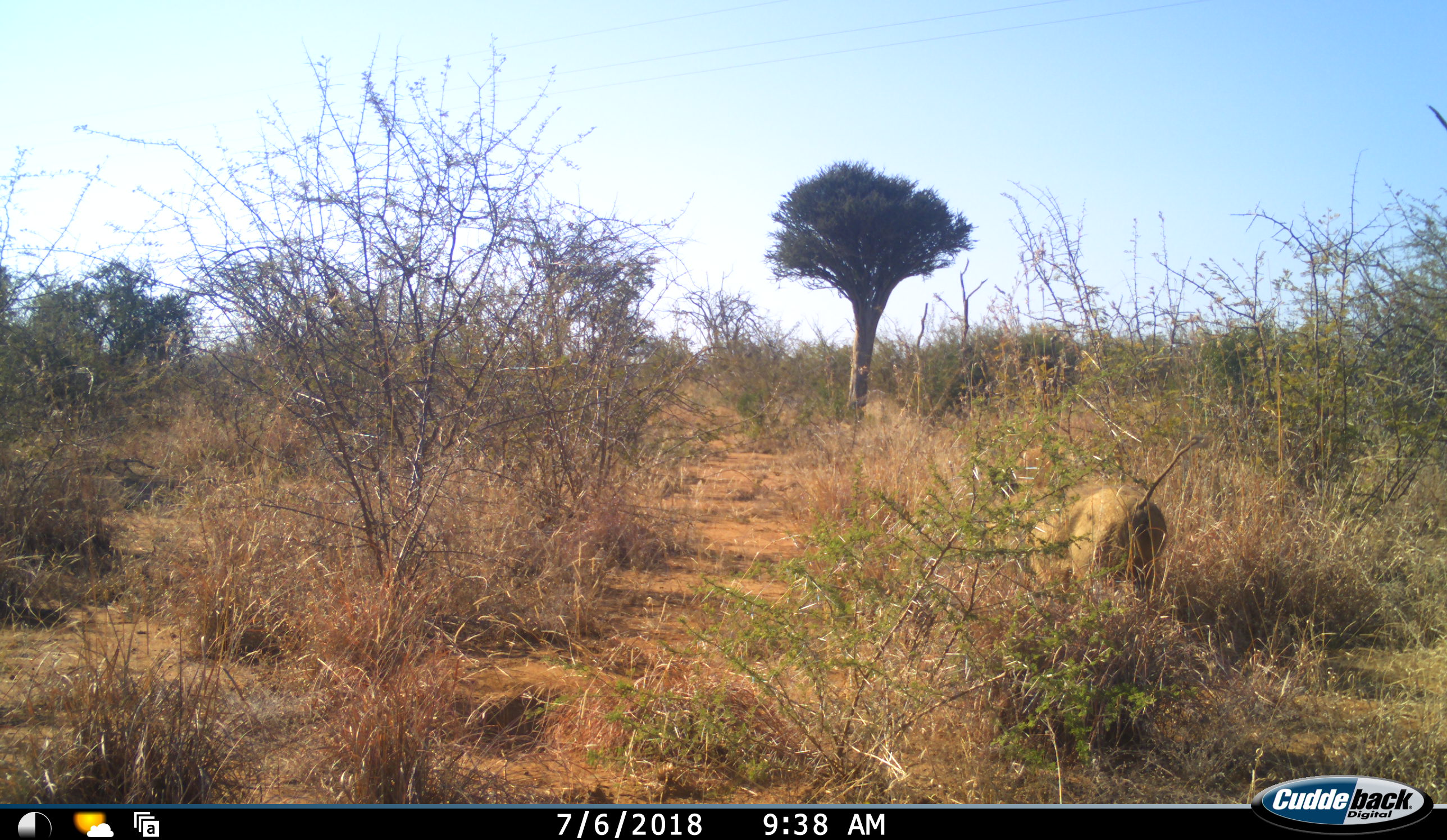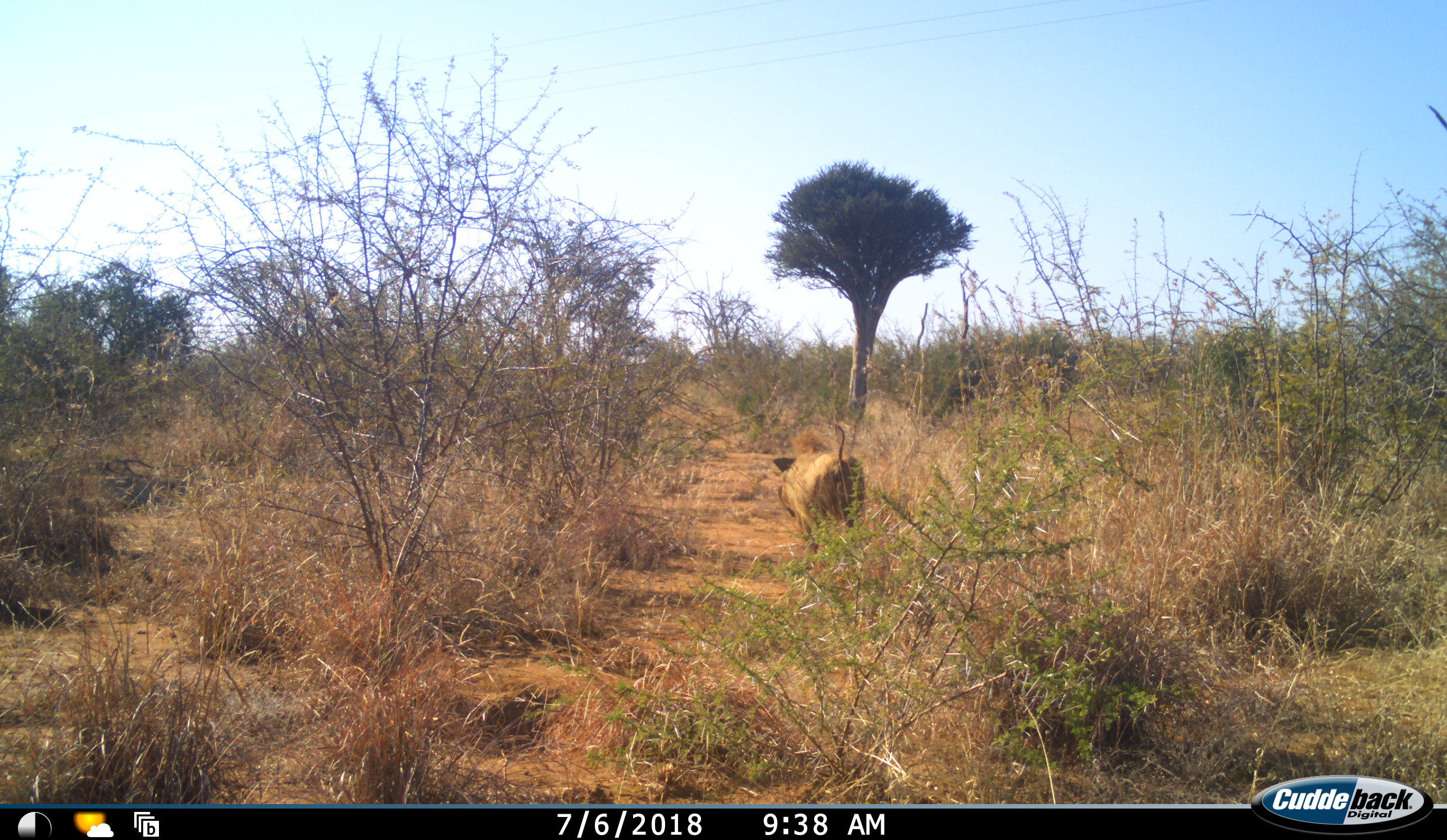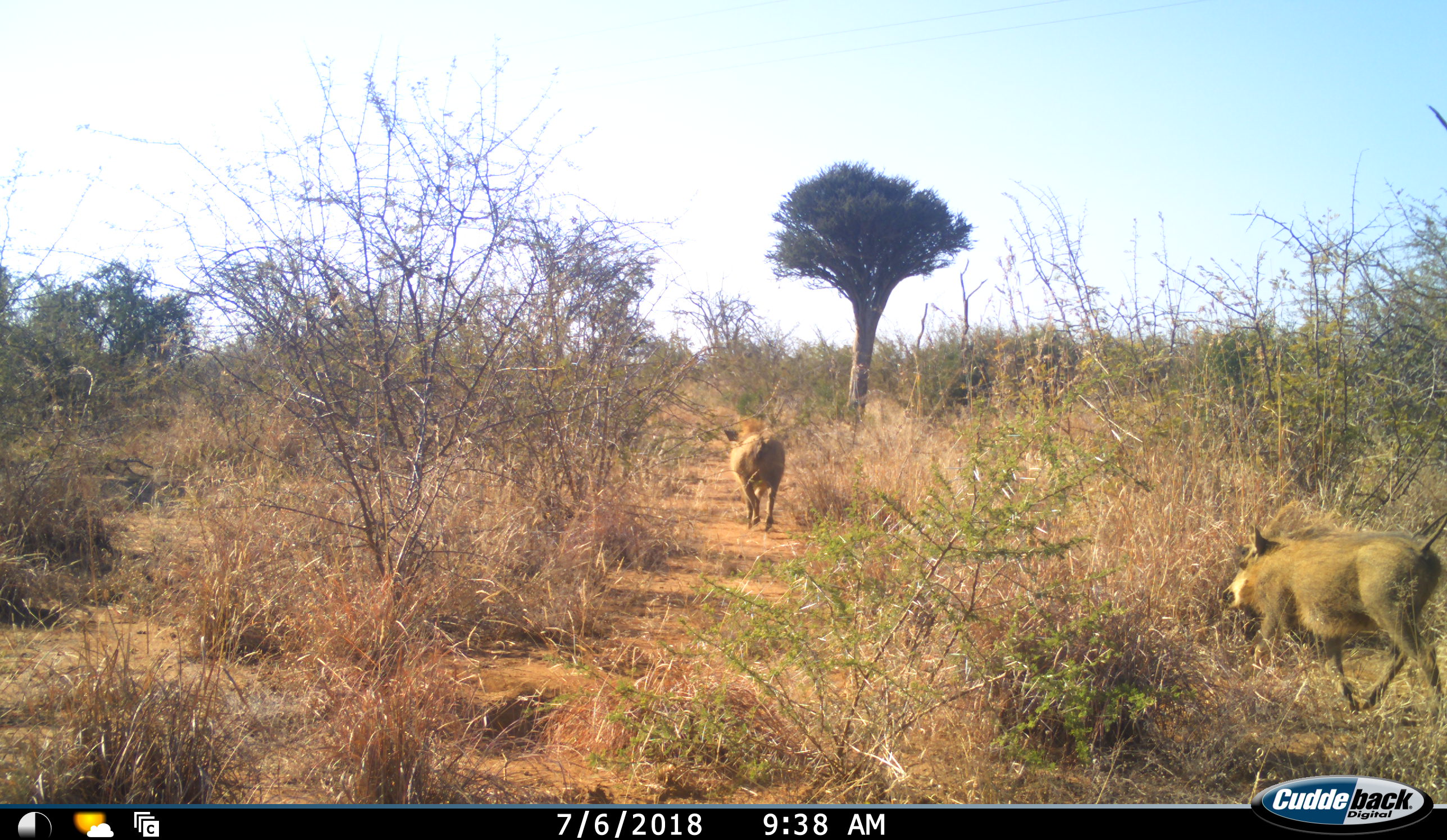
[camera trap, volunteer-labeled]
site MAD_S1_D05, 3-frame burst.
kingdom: Animalia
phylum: Chordata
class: Mammalia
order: Artiodactyla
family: Suidae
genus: Phacochoerus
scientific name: Phacochoerus africanus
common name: warthog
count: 2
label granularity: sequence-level